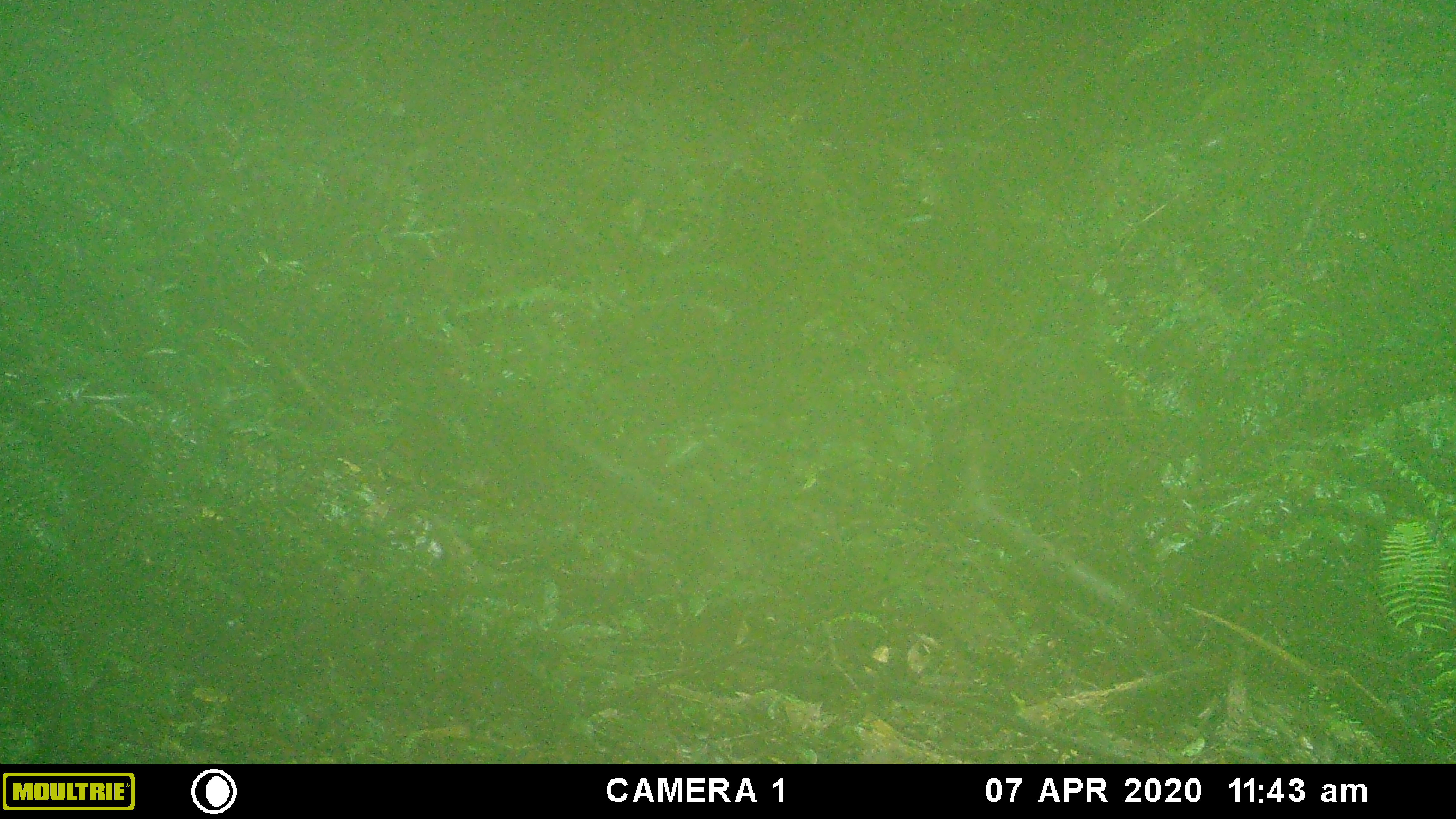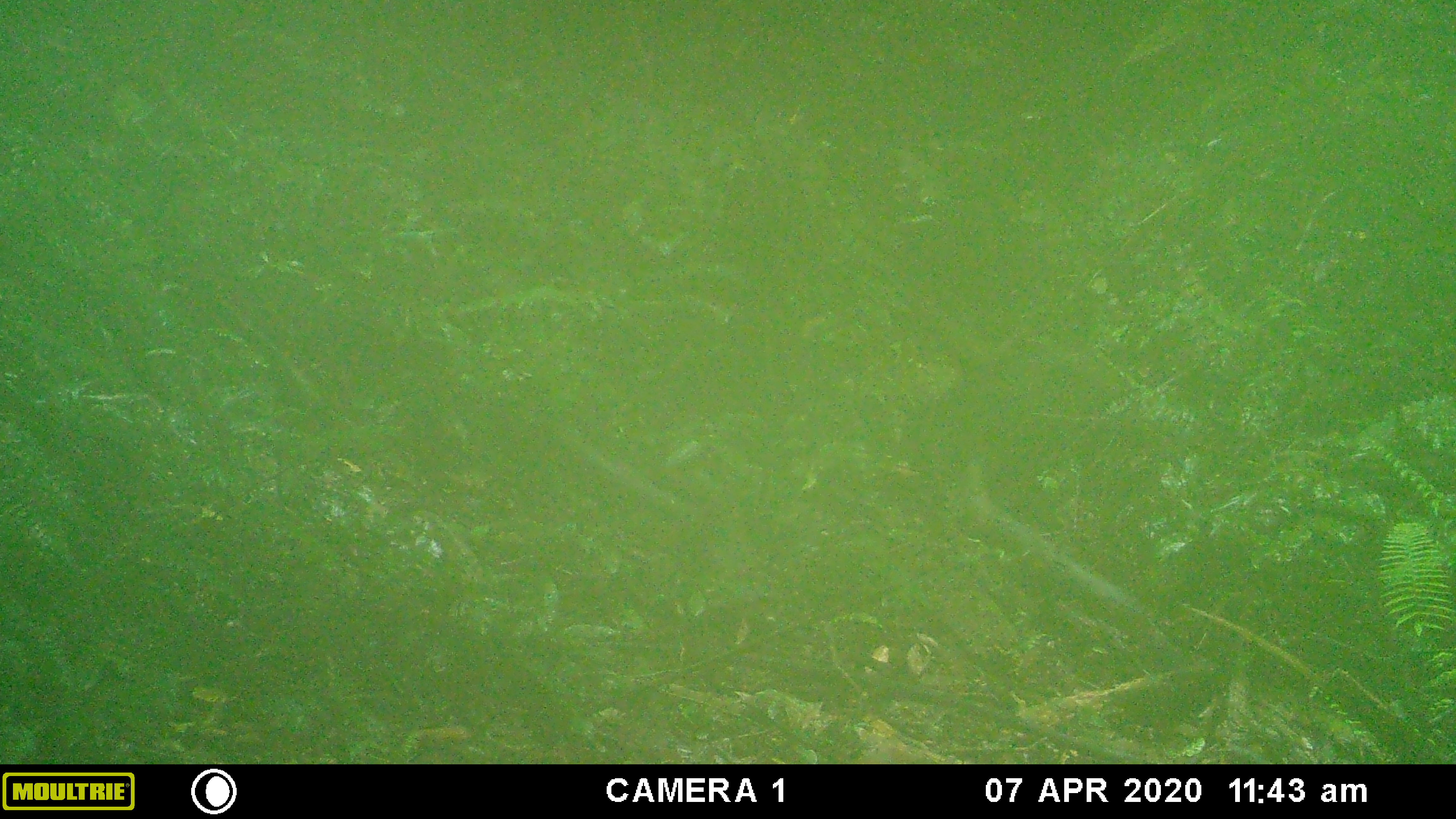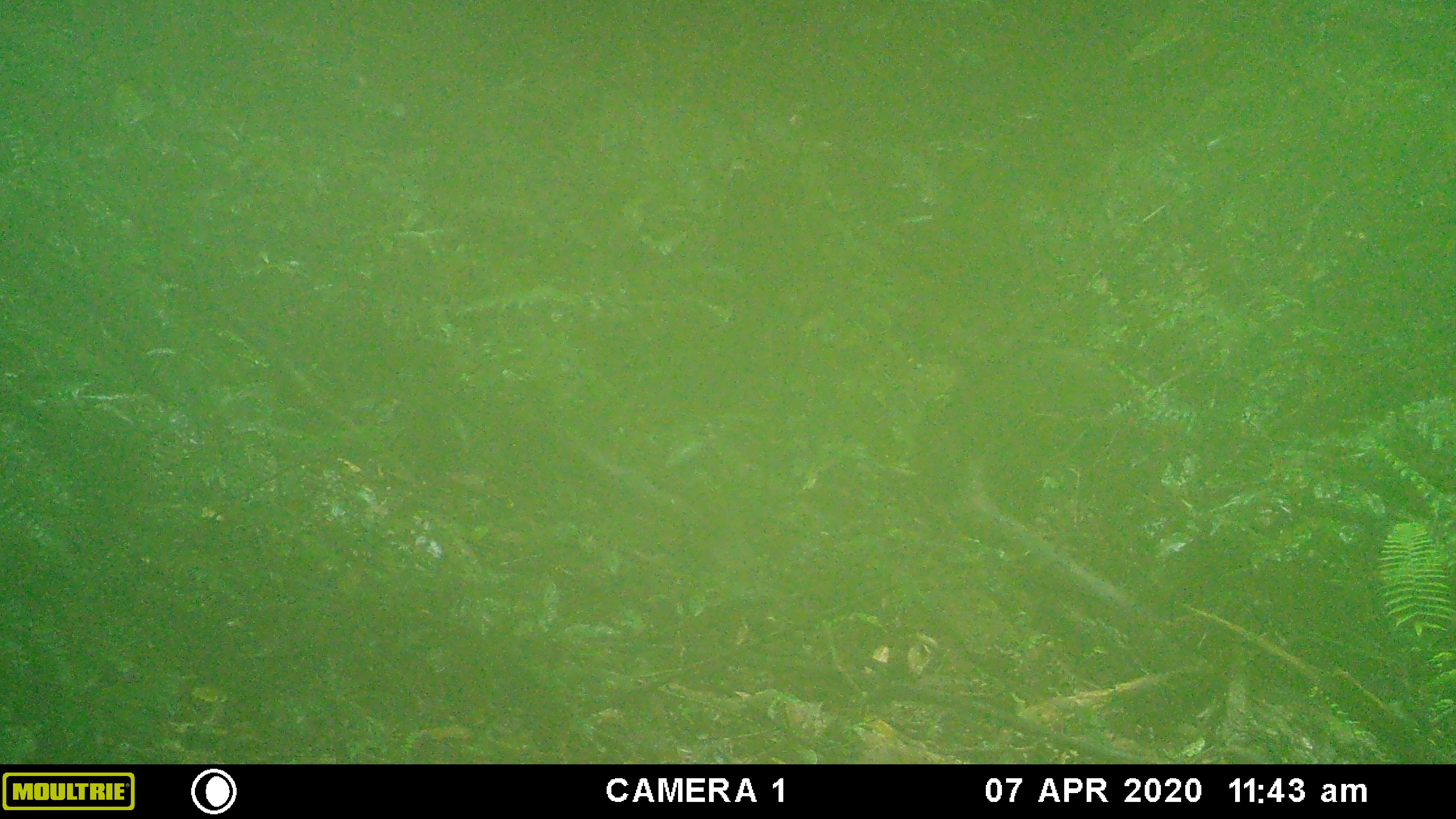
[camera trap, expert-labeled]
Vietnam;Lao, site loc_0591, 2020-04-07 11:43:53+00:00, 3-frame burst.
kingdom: Animalia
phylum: Chordata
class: Mammalia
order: Artiodactyla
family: Suidae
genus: Sus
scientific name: Sus scrofa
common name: eurasian wild pig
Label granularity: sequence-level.